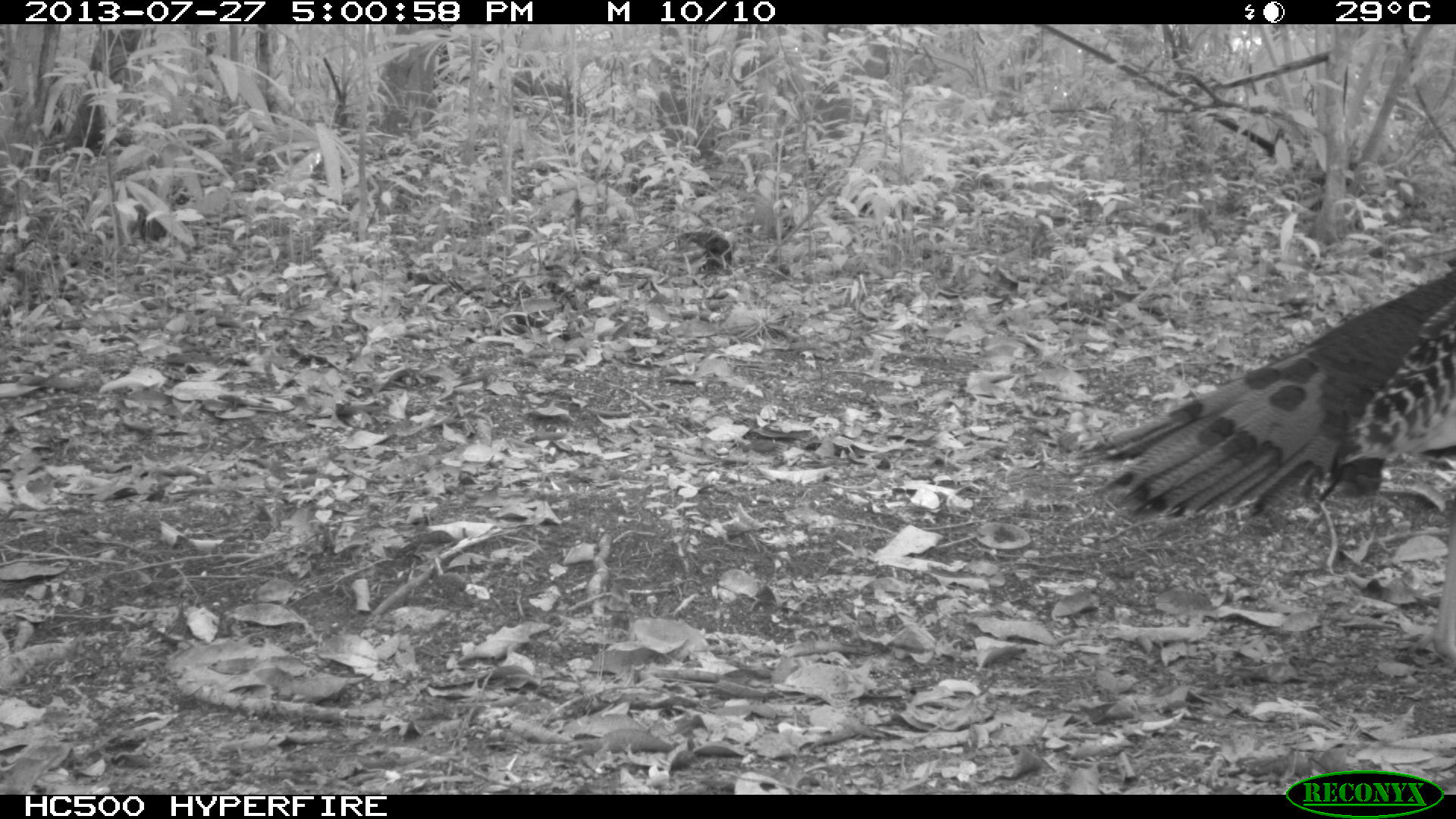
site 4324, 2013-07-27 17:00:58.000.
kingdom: Animalia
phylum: Chordata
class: Aves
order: Galliformes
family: Phasianidae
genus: Meleagris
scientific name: Meleagris ocellata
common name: ocellated turkey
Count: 1.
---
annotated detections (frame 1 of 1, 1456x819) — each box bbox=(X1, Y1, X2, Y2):
meleagris ocellata: bbox=(1090, 261, 1454, 517)